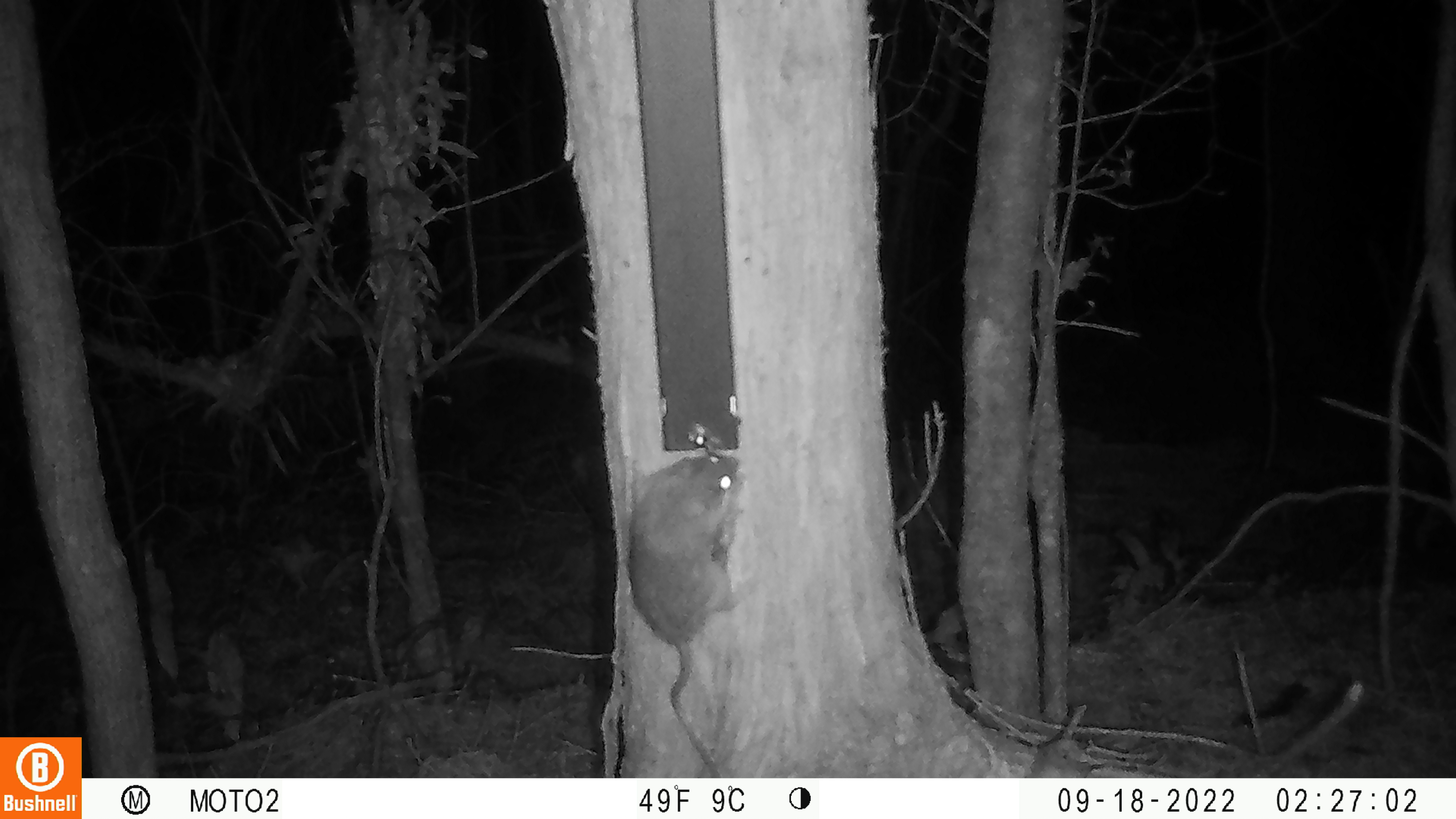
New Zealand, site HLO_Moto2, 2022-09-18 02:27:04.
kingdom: Animalia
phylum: Chordata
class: Mammalia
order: Rodentia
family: Muridae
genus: Rattus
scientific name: Rattus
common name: rat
Rat (Rattus).